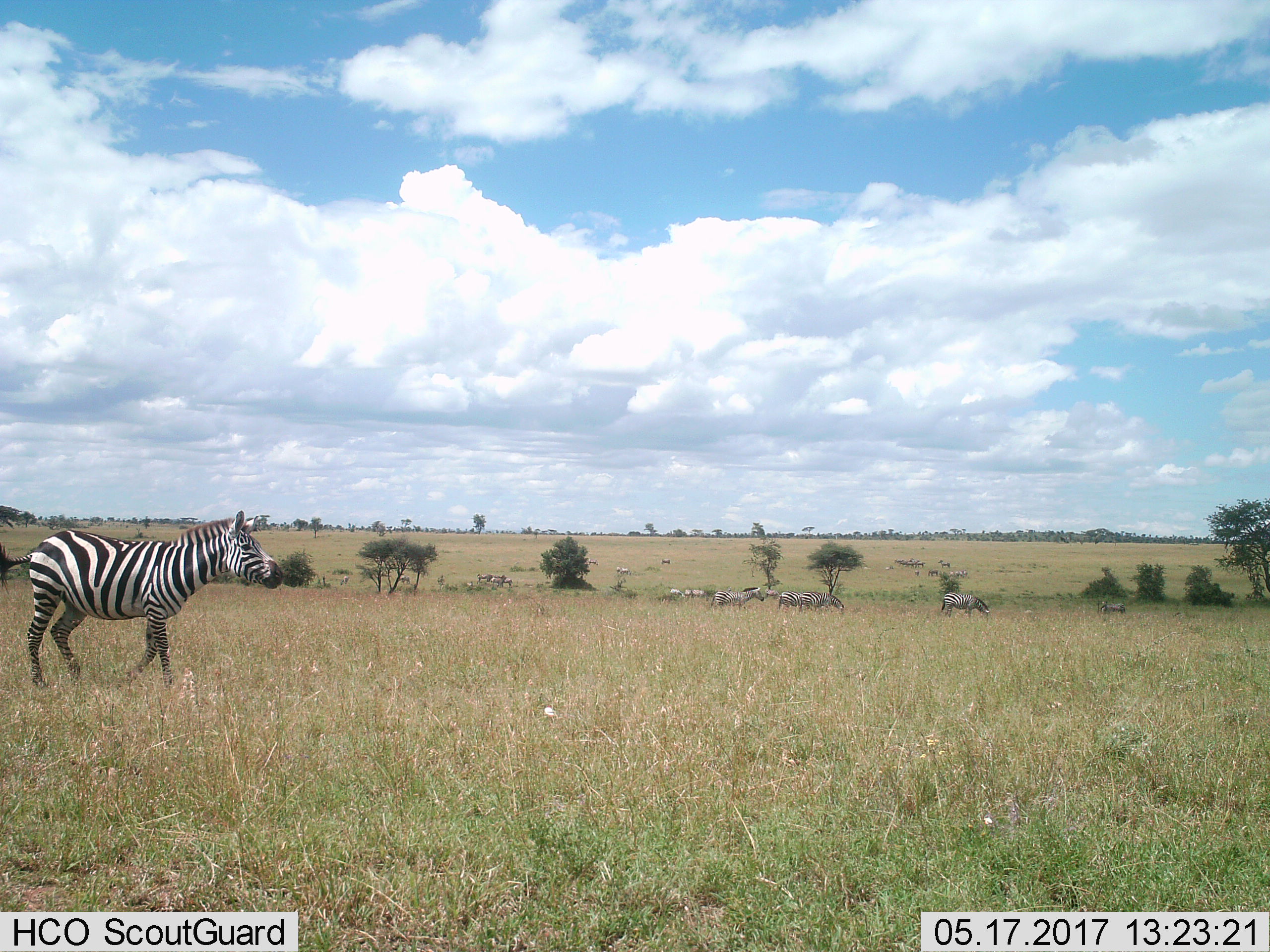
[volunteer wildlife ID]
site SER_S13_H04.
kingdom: Animalia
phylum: Chordata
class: Mammalia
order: Perissodactyla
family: Equidae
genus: Equus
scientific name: Equus quagga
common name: plains zebra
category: zebraplains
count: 4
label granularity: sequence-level